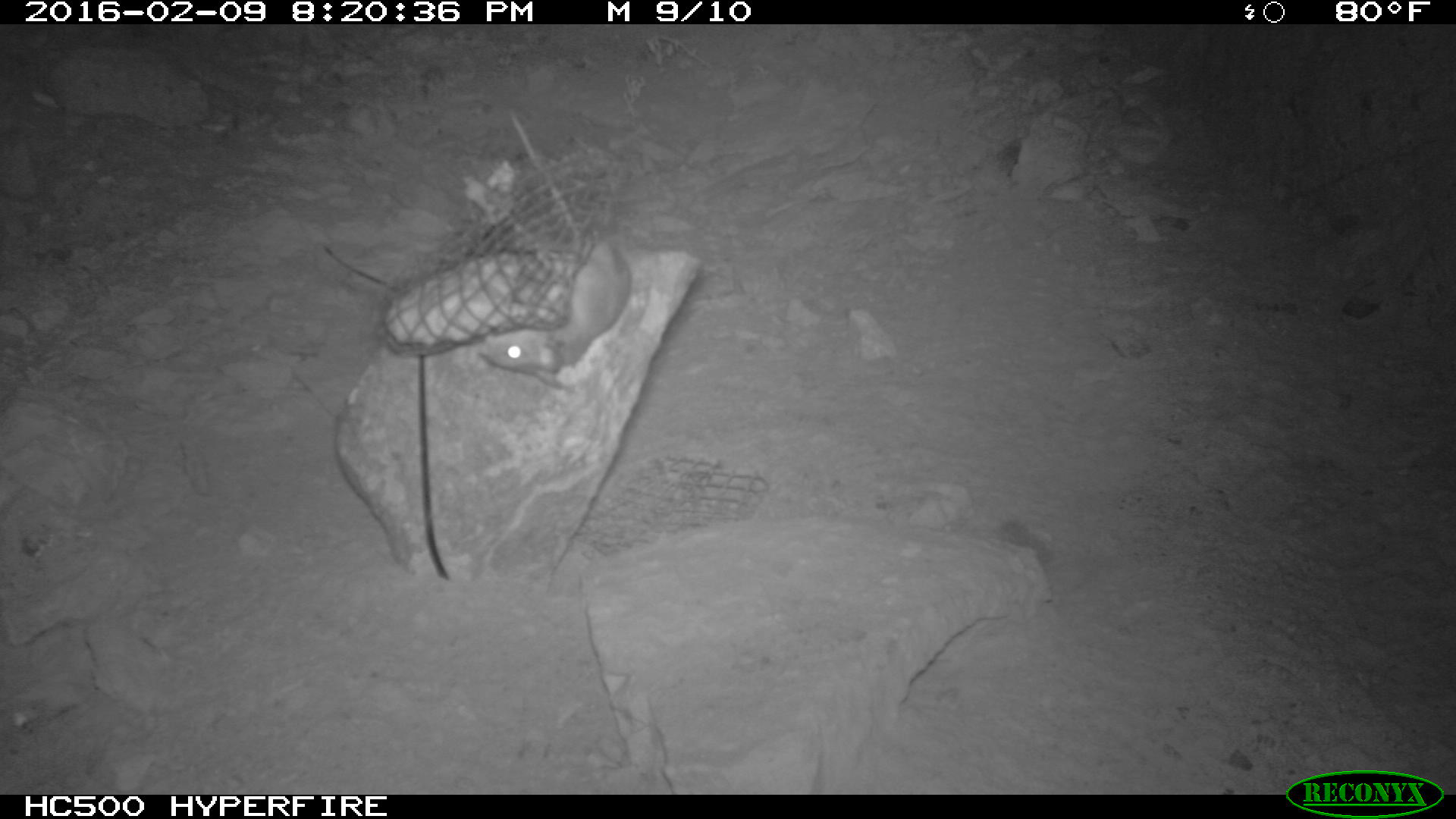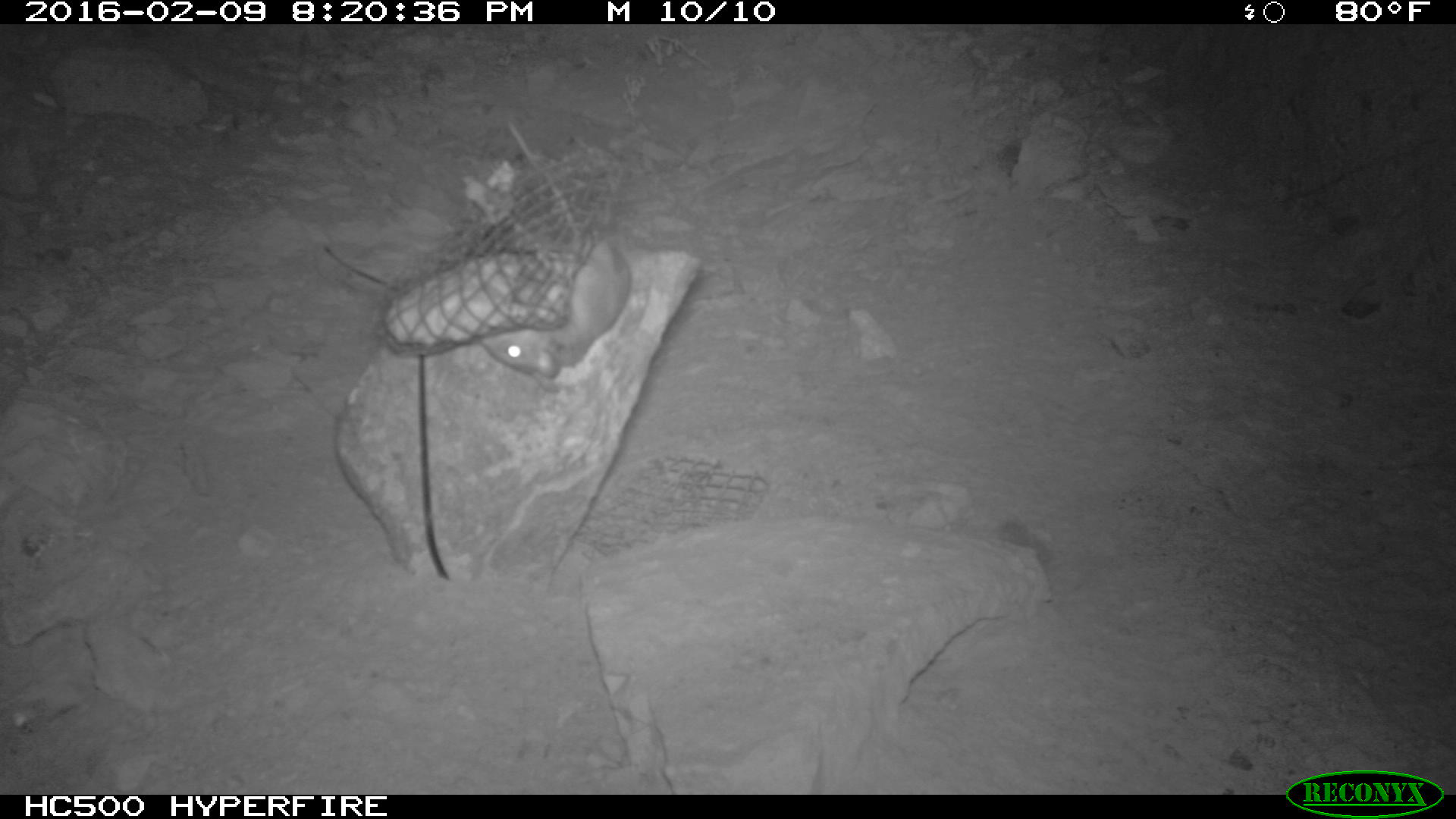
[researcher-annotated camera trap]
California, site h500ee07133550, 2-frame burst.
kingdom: Animalia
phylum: Chordata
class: Mammalia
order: Rodentia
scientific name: Rodentia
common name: rodent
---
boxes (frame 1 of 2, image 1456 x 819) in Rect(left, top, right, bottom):
rodent: Rect(477, 107, 632, 389)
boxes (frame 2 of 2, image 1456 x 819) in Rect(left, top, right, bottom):
rodent: Rect(475, 231, 631, 390)